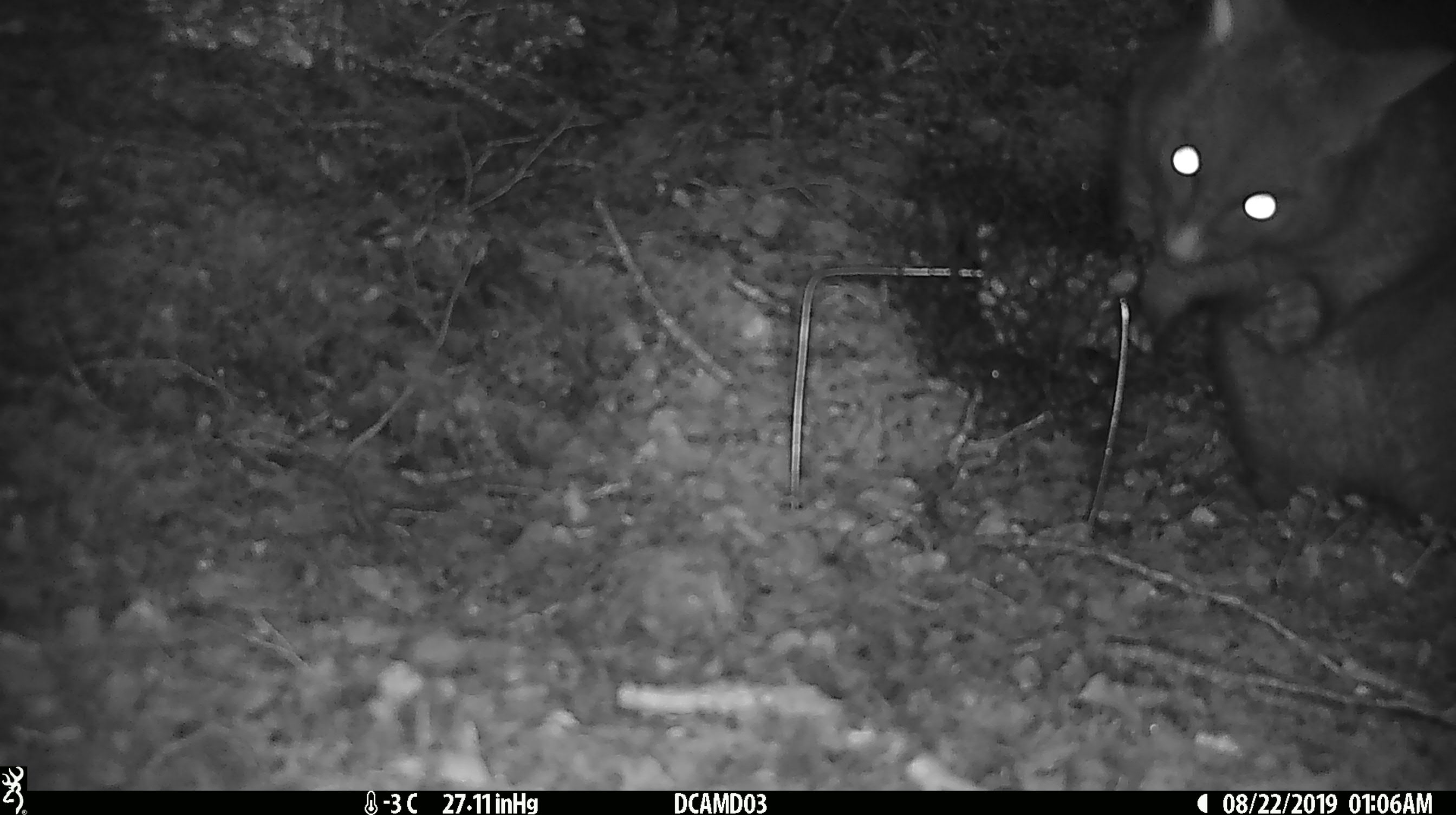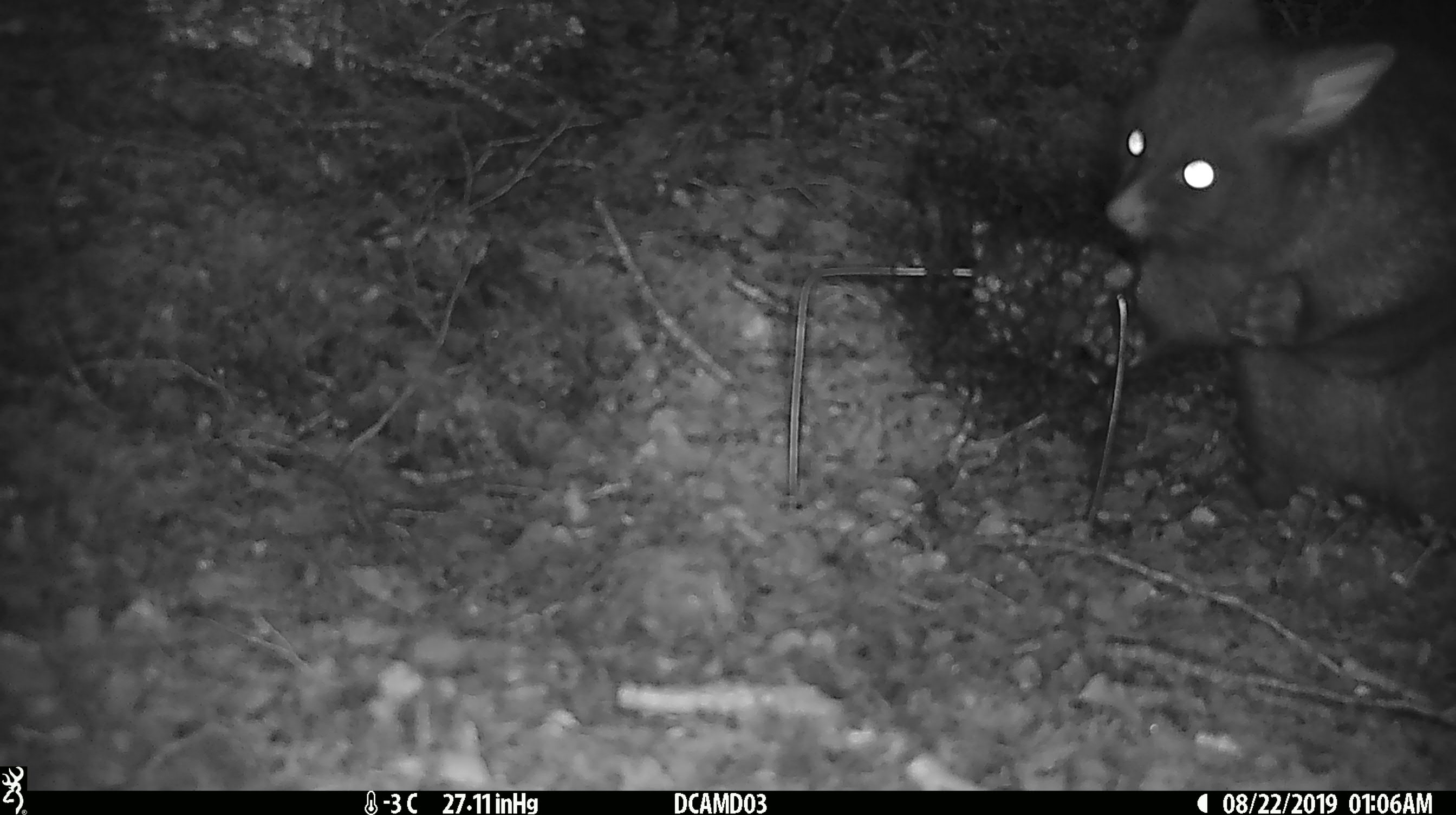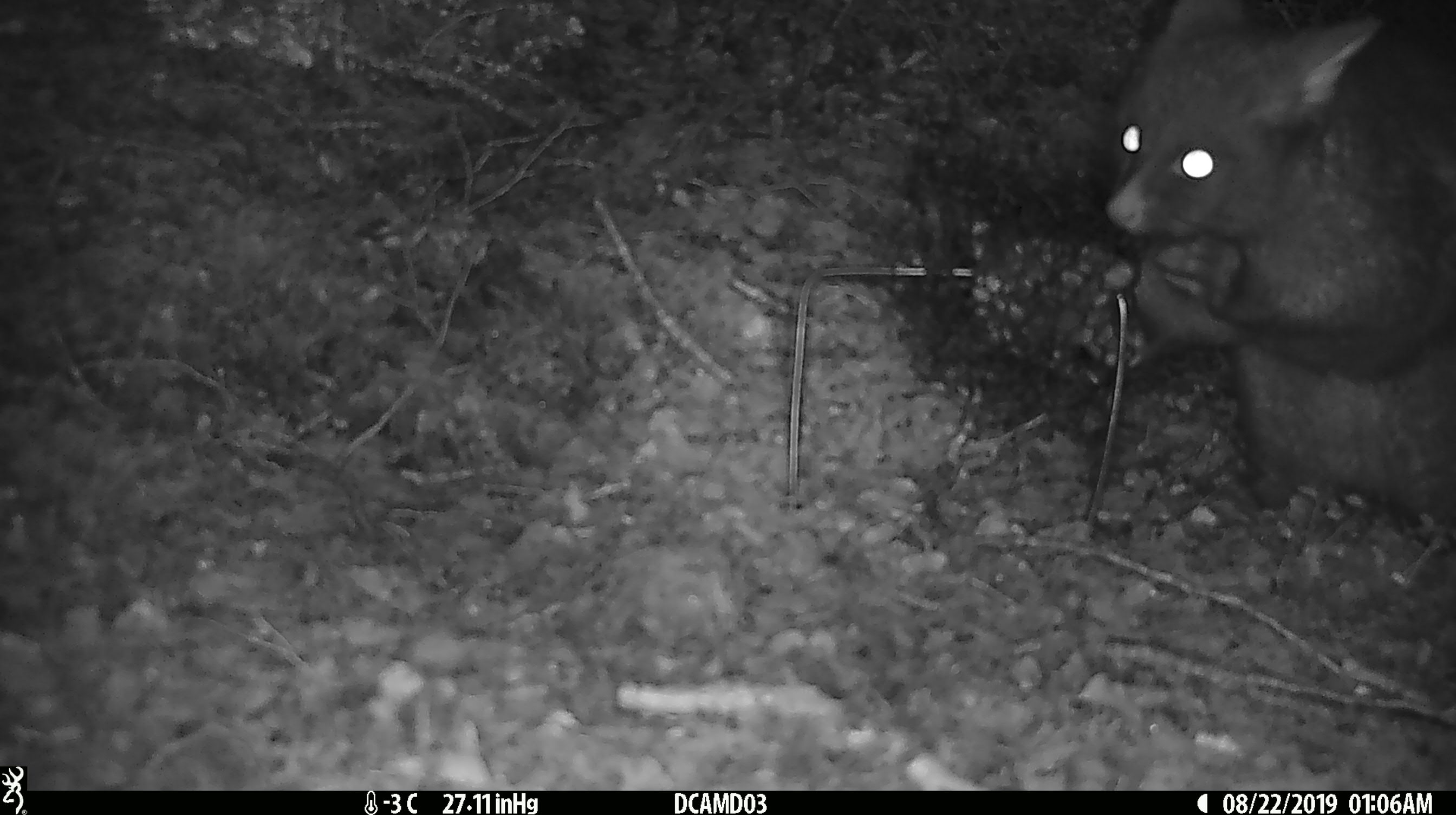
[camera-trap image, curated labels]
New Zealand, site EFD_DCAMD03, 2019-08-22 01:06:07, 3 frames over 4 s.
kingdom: Animalia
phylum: Chordata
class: Mammalia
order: Diprotodontia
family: Phalangeridae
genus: Trichosurus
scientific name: Trichosurus vulpecula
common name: common brushtail possum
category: possum